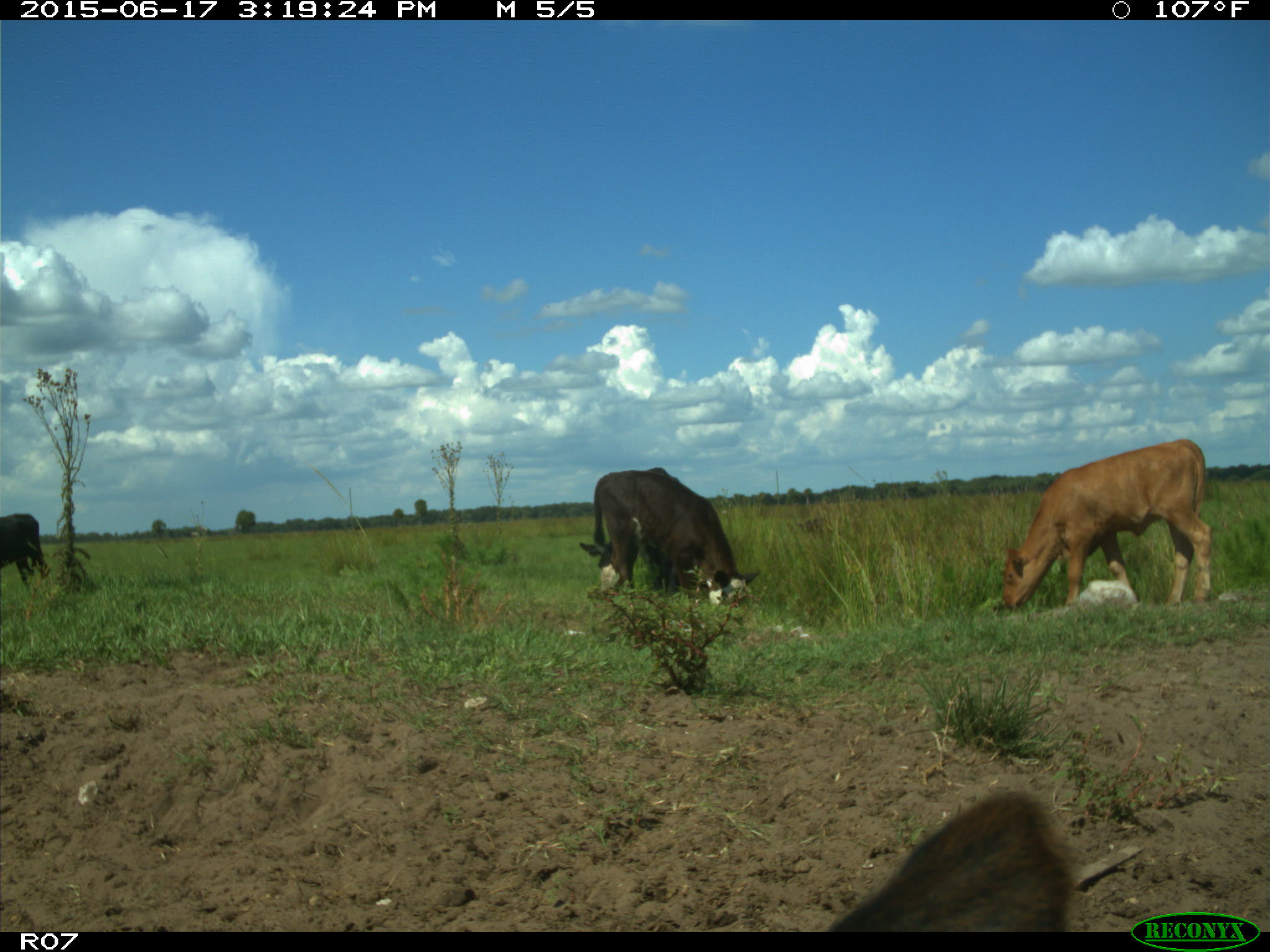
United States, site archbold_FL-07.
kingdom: Animalia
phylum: Chordata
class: Mammalia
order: Artiodactyla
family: Bovidae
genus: Bos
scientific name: Bos taurus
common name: domestic cow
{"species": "Bos taurus (domestic cow)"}